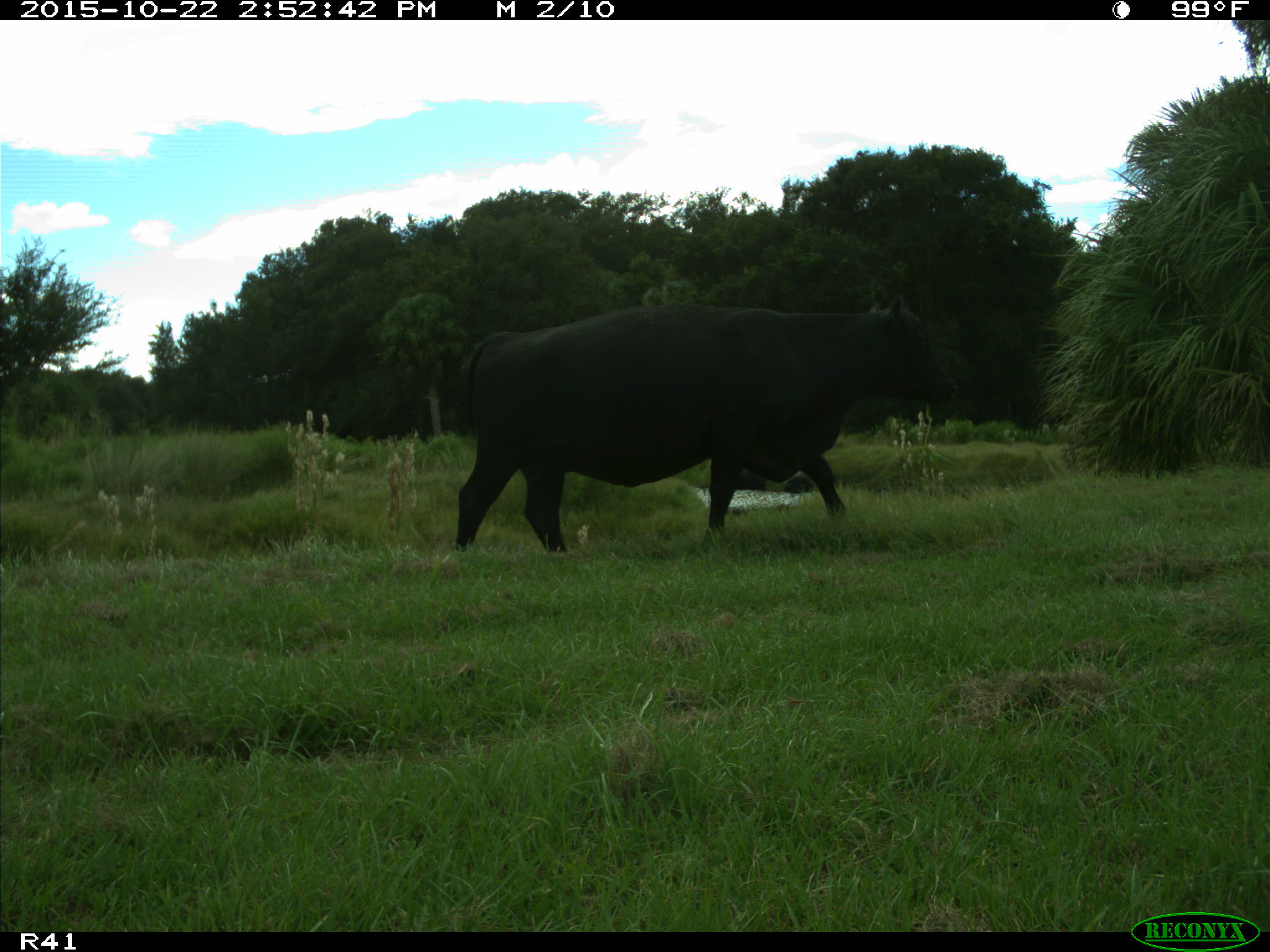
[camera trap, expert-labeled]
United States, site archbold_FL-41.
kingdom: Animalia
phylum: Chordata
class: Mammalia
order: Artiodactyla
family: Bovidae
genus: Bos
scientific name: Bos taurus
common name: domestic cow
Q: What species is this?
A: Bos taurus (domestic cow).